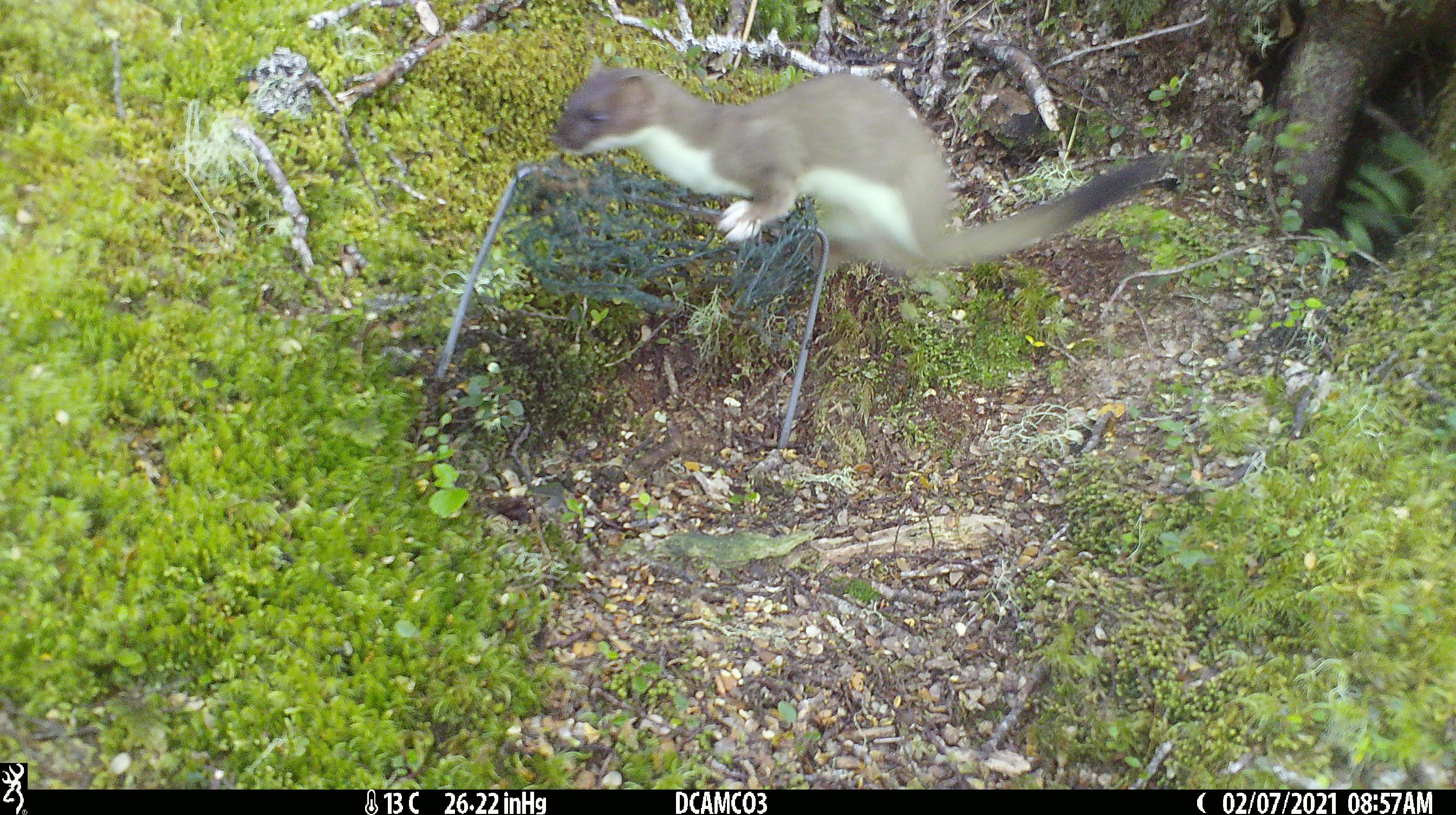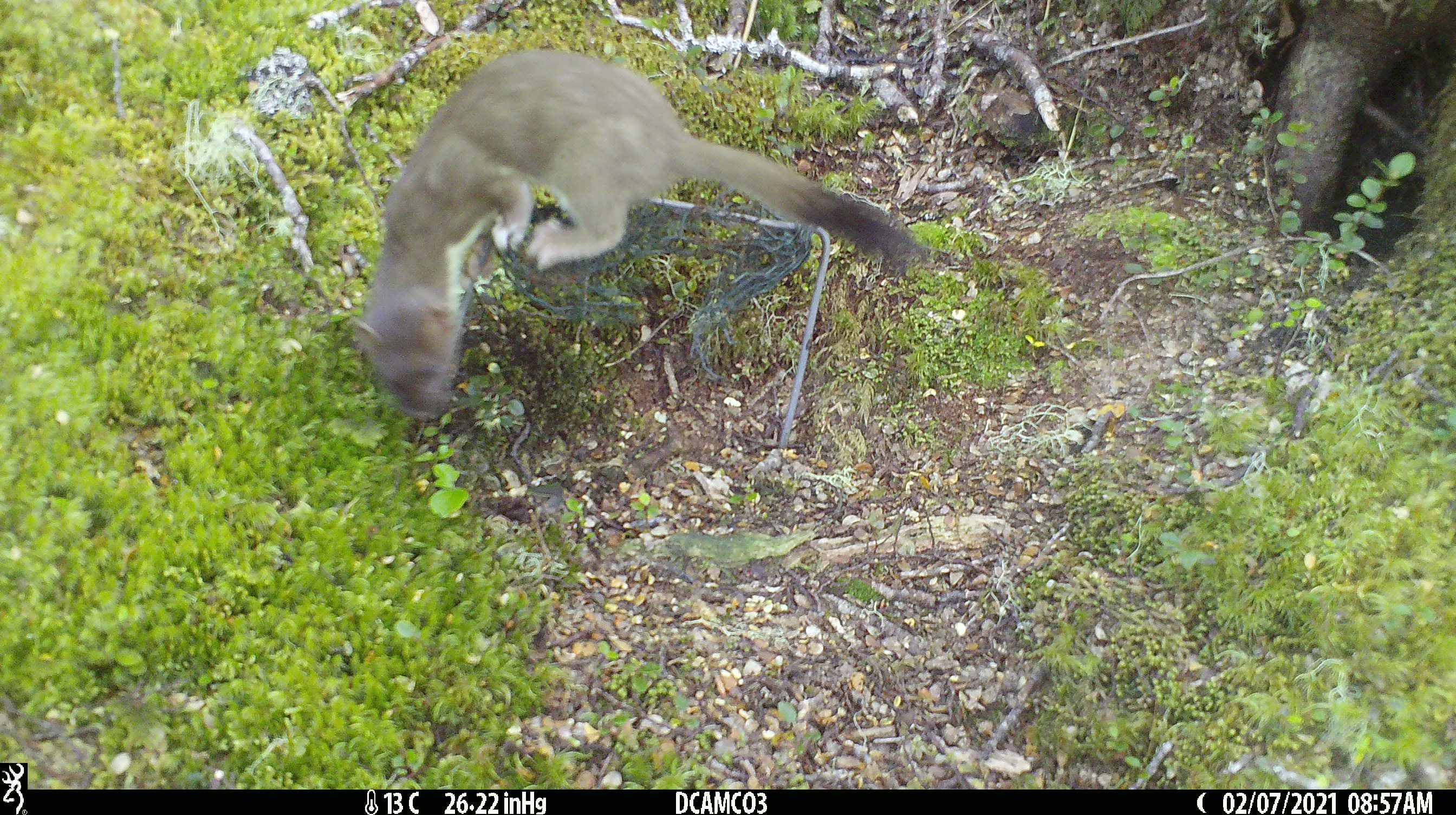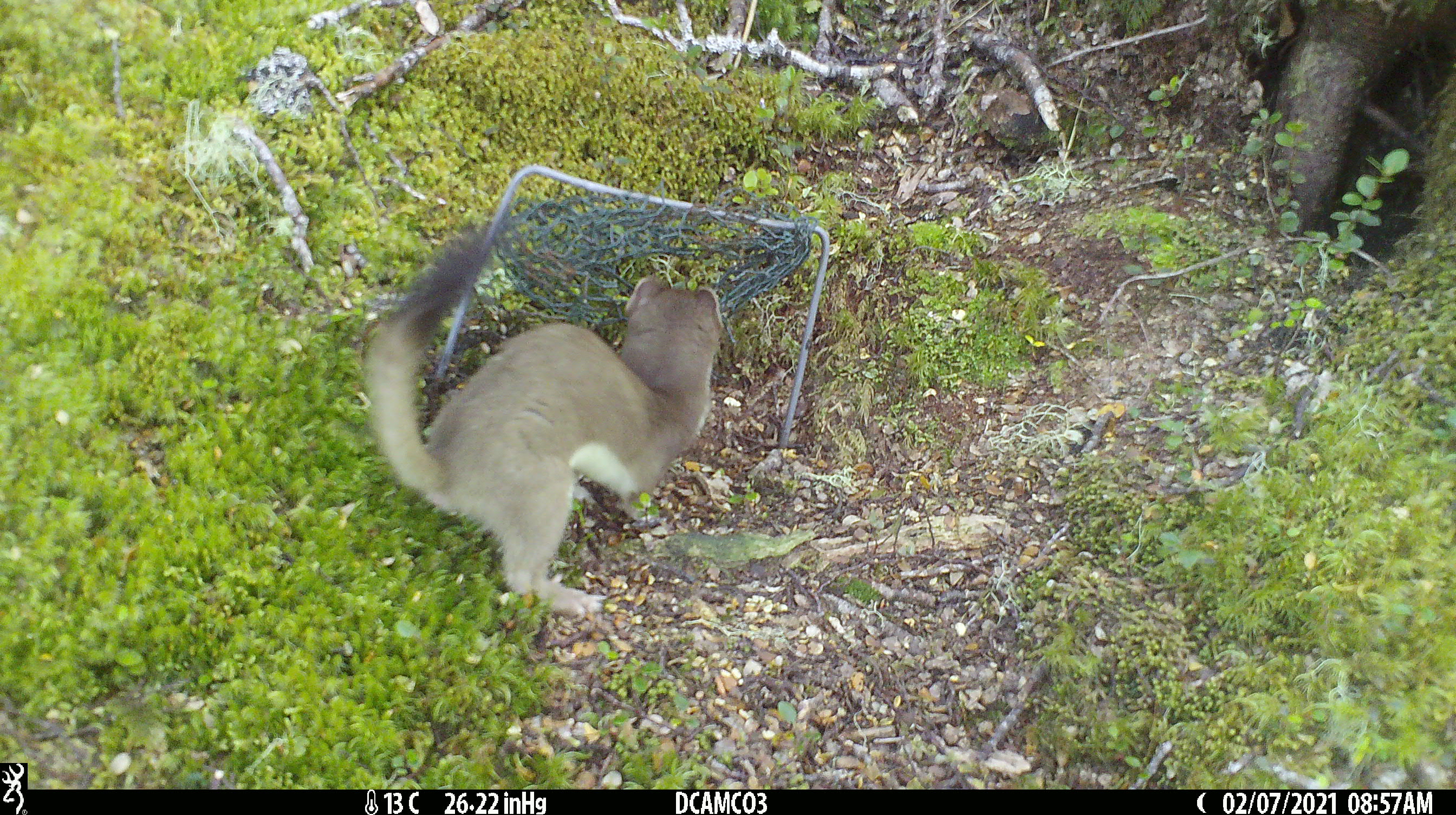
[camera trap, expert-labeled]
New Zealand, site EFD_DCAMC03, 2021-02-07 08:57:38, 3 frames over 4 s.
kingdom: Animalia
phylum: Chordata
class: Mammalia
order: Carnivora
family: Mustelidae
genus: Mustela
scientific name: Mustela erminea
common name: stoat